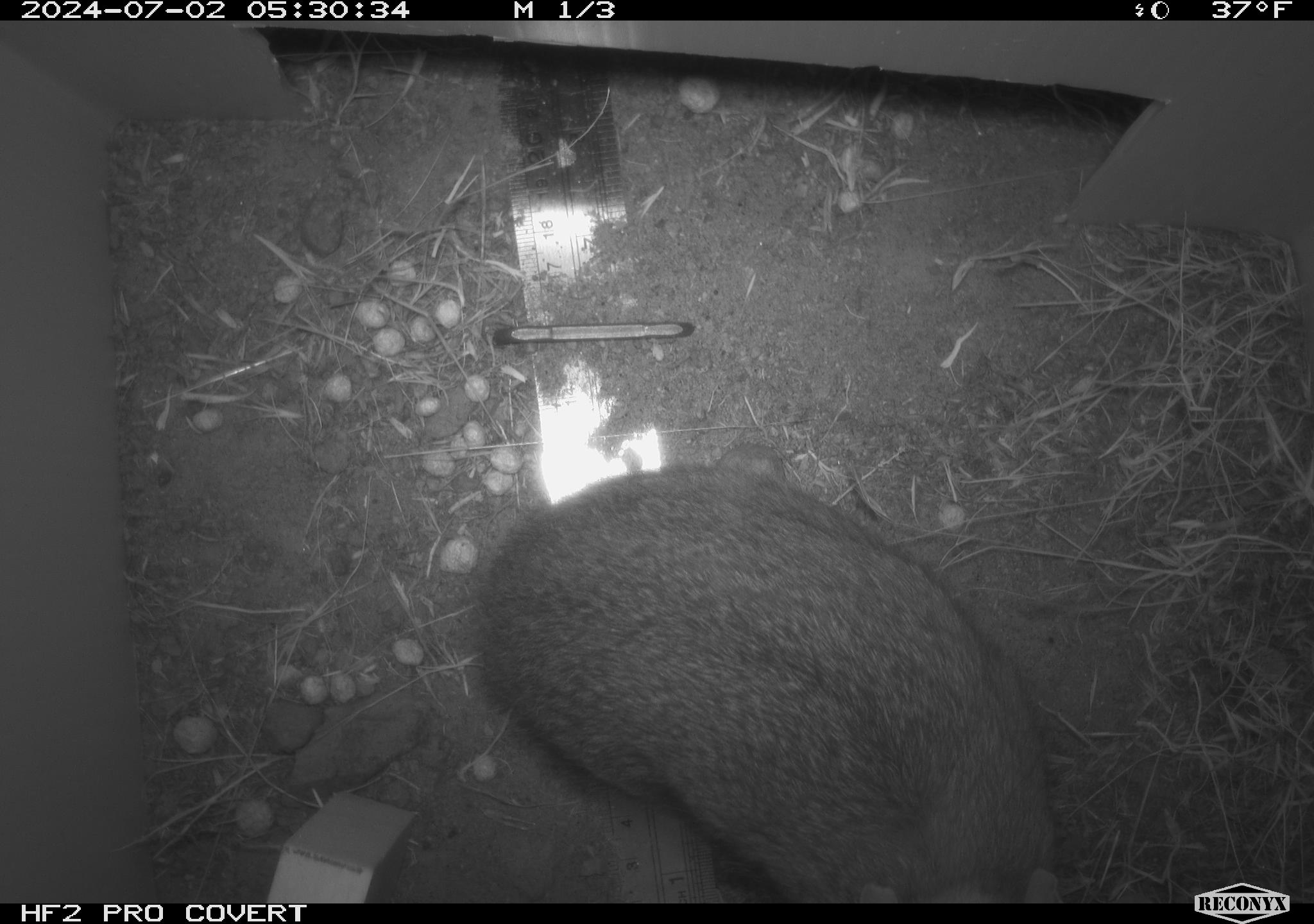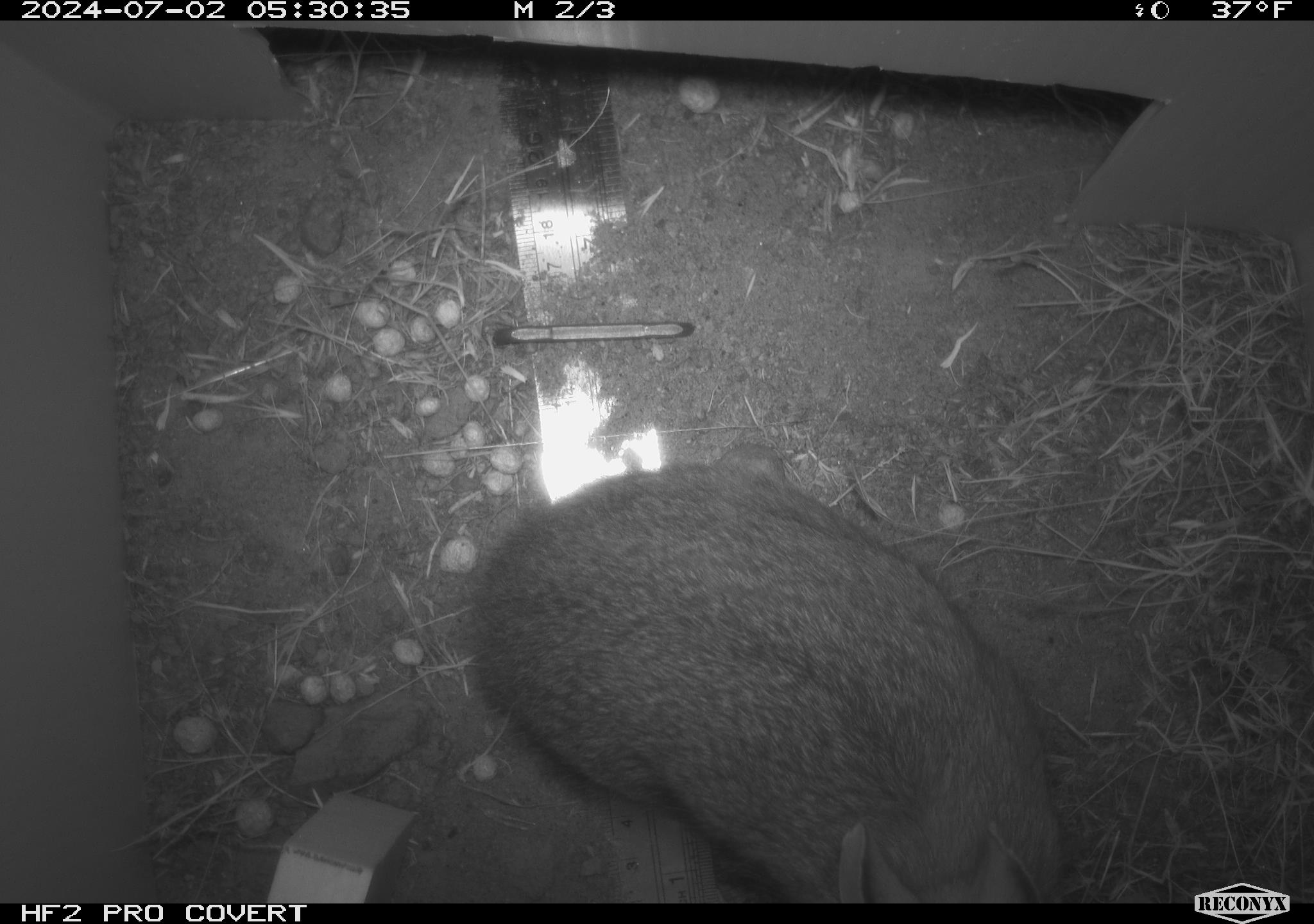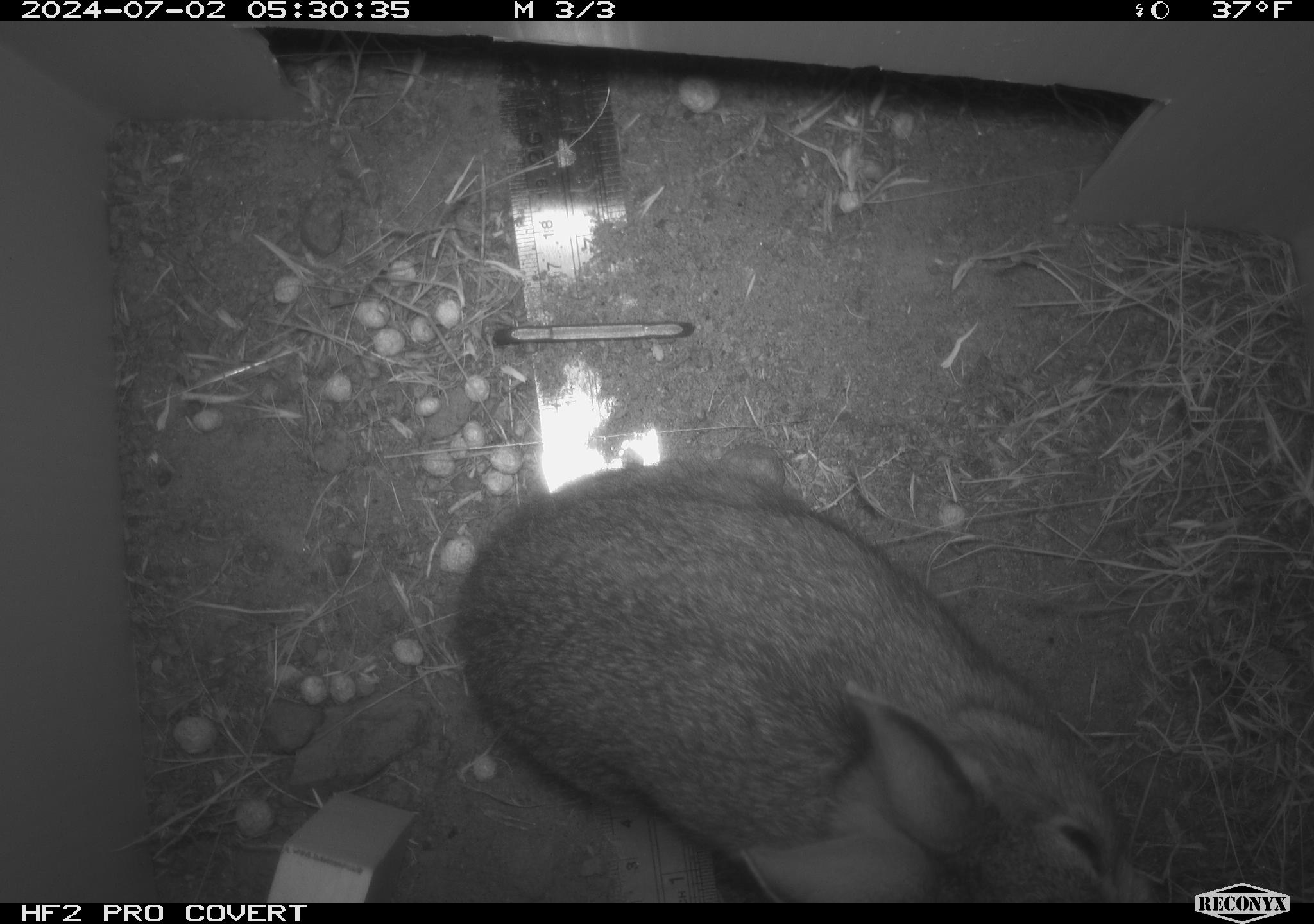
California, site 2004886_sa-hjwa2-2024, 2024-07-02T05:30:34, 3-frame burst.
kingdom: Animalia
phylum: Chordata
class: Mammalia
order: Lagomorpha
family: Leporidae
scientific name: Leporidae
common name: rabbit or hare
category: rabbit and hare family